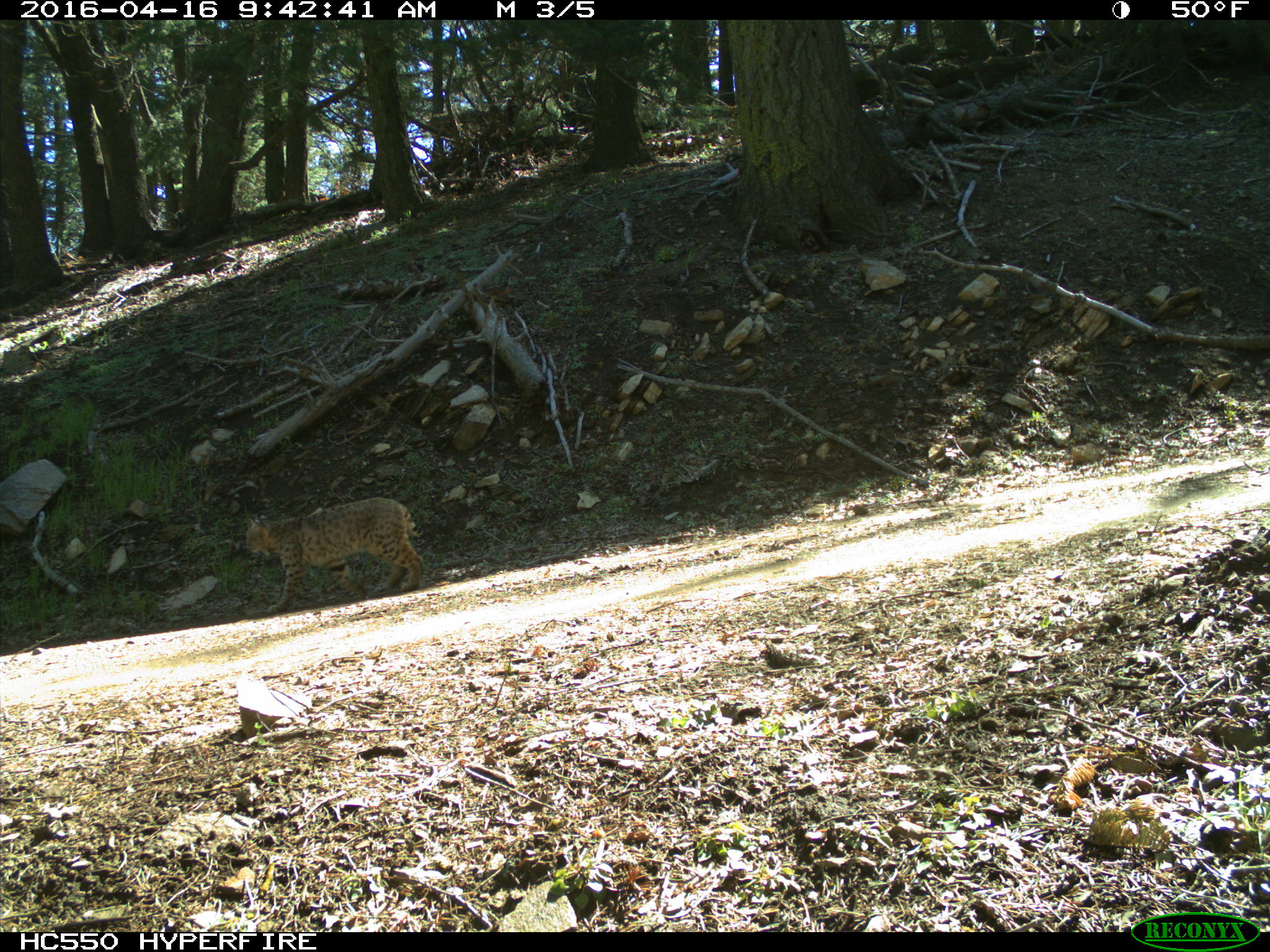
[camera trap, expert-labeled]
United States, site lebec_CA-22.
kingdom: Animalia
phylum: Chordata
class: Mammalia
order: Carnivora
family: Felidae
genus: Lynx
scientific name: Lynx rufus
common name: bobcat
Lynx rufus (bobcat).